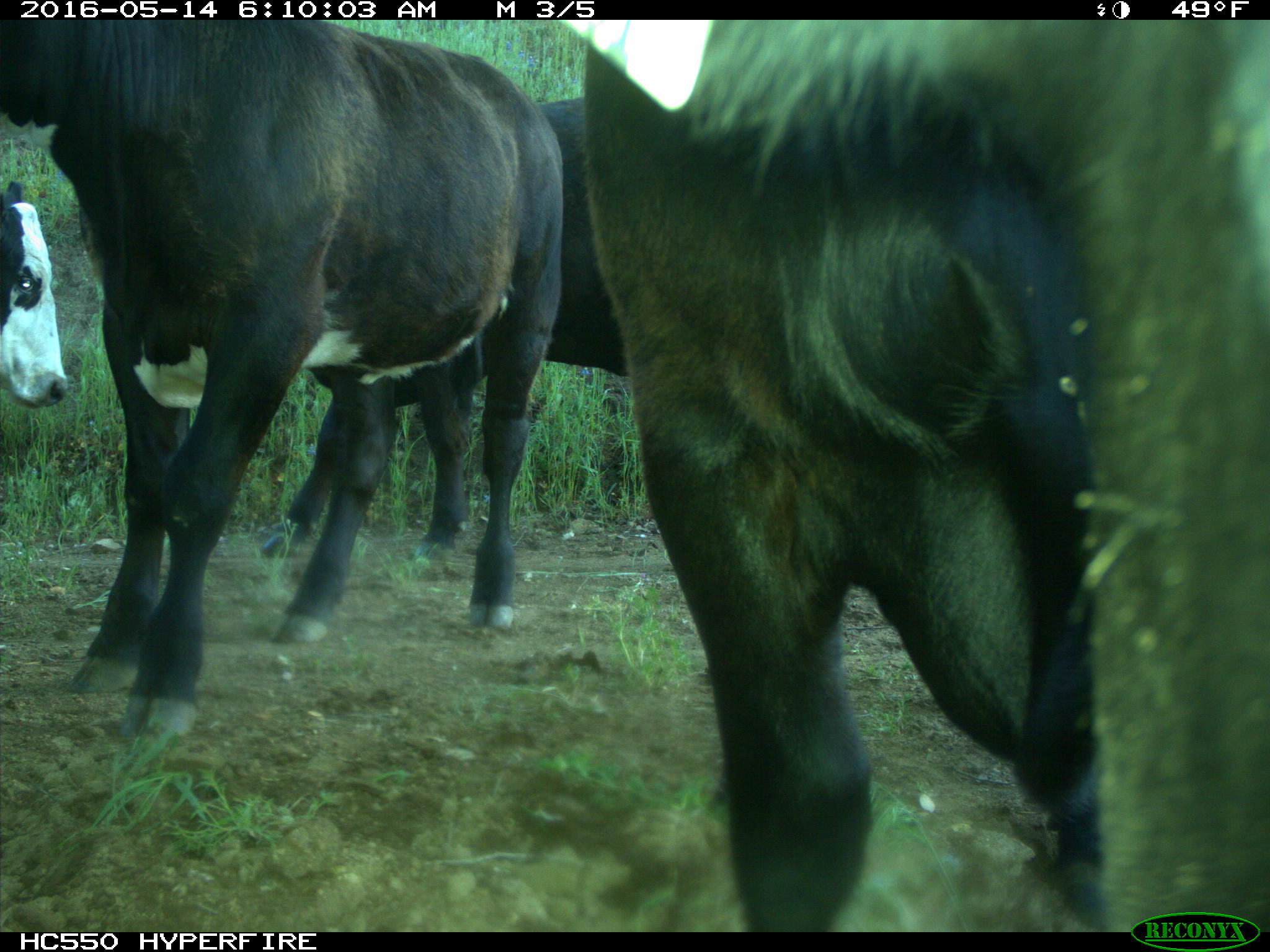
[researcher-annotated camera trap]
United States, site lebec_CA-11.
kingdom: Animalia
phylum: Chordata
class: Mammalia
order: Artiodactyla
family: Bovidae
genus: Bos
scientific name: Bos taurus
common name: domestic cow